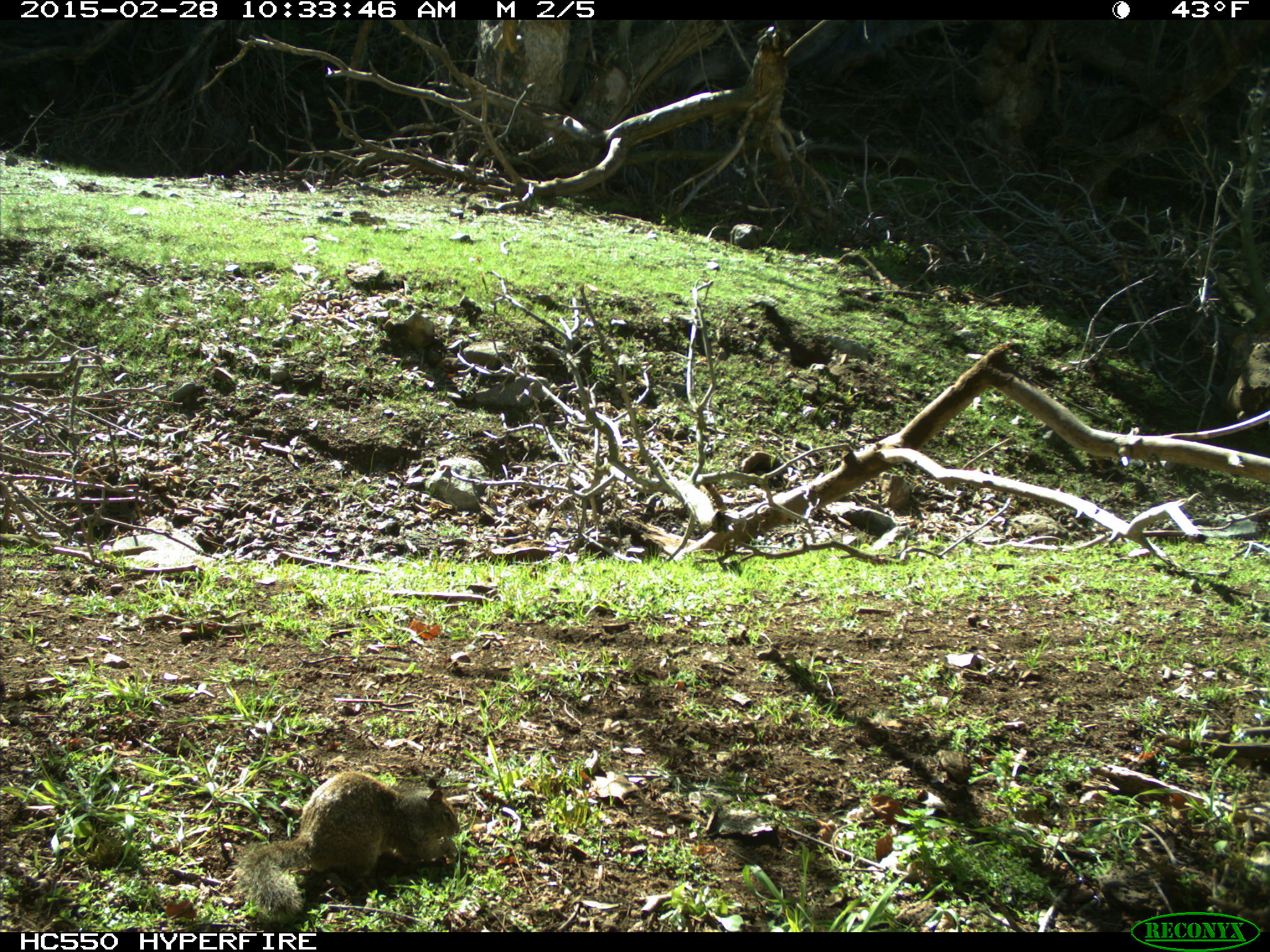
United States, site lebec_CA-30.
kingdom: Animalia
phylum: Chordata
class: Mammalia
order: Rodentia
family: Sciuridae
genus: Otospermophilus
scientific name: Otospermophilus beecheyi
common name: california ground squirrel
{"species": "Otospermophilus beecheyi (california ground squirrel)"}